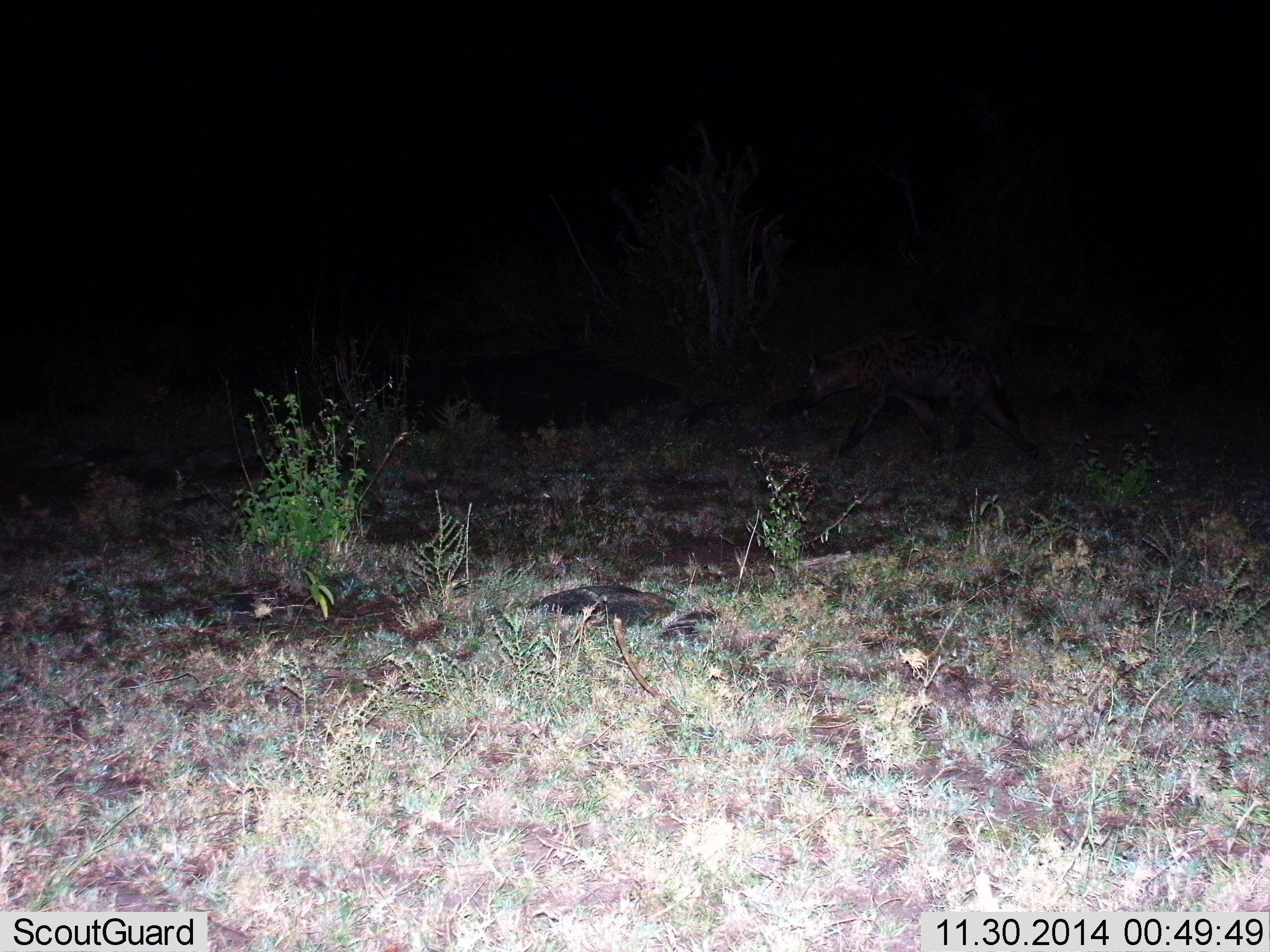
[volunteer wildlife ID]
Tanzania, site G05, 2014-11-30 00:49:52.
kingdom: Animalia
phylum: Chordata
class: Mammalia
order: Carnivora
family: Hyaenidae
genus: Crocuta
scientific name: Crocuta crocuta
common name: spotted hyena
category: hyenaspotted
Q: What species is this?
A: Hyenaspotted (spotted hyena) (Crocuta crocuta).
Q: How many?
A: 1.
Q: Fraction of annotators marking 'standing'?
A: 10%.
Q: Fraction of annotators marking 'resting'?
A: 0%.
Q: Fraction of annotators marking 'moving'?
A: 90%.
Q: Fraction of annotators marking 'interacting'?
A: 0%.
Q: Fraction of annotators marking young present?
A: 0%.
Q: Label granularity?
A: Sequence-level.